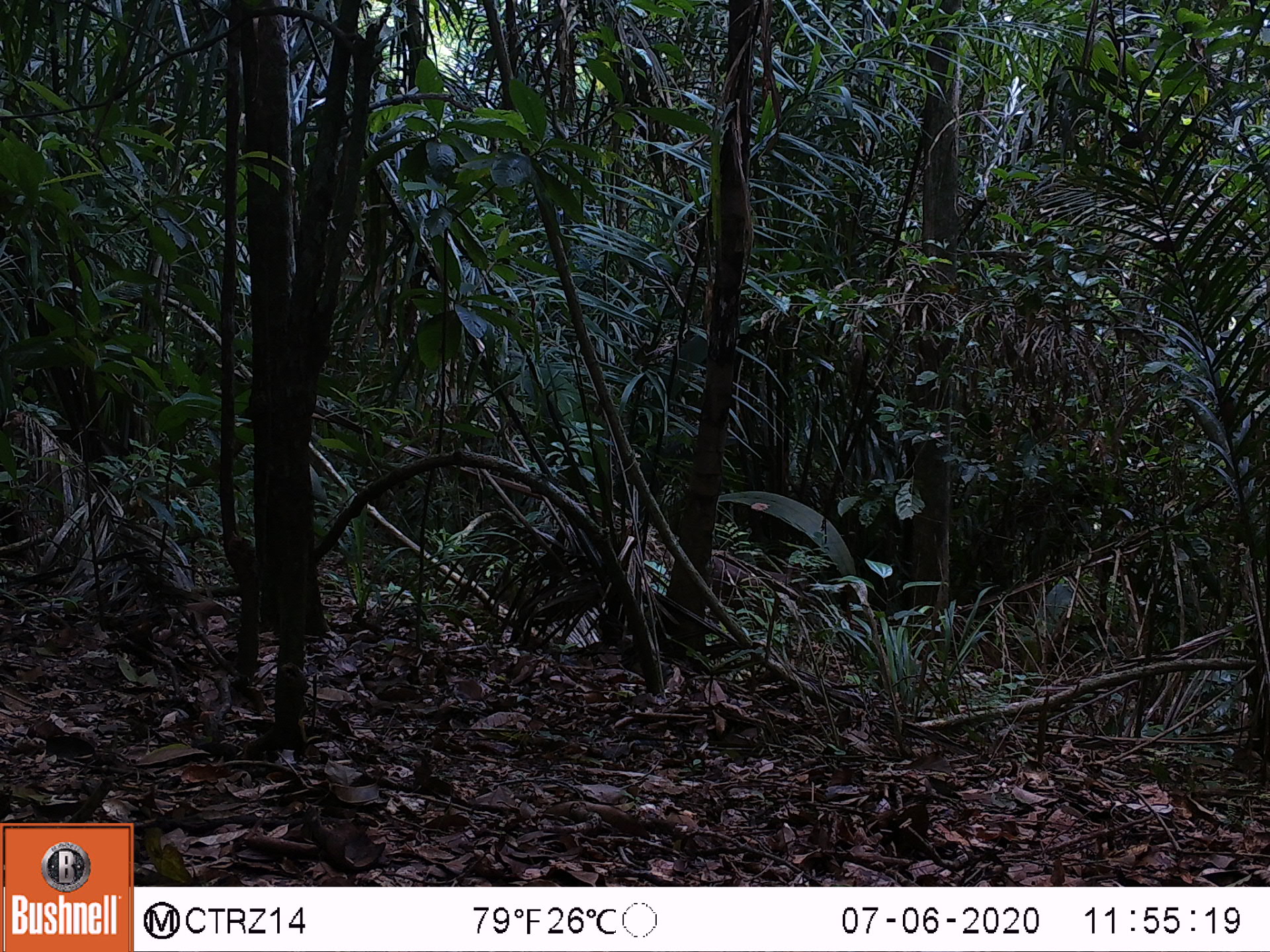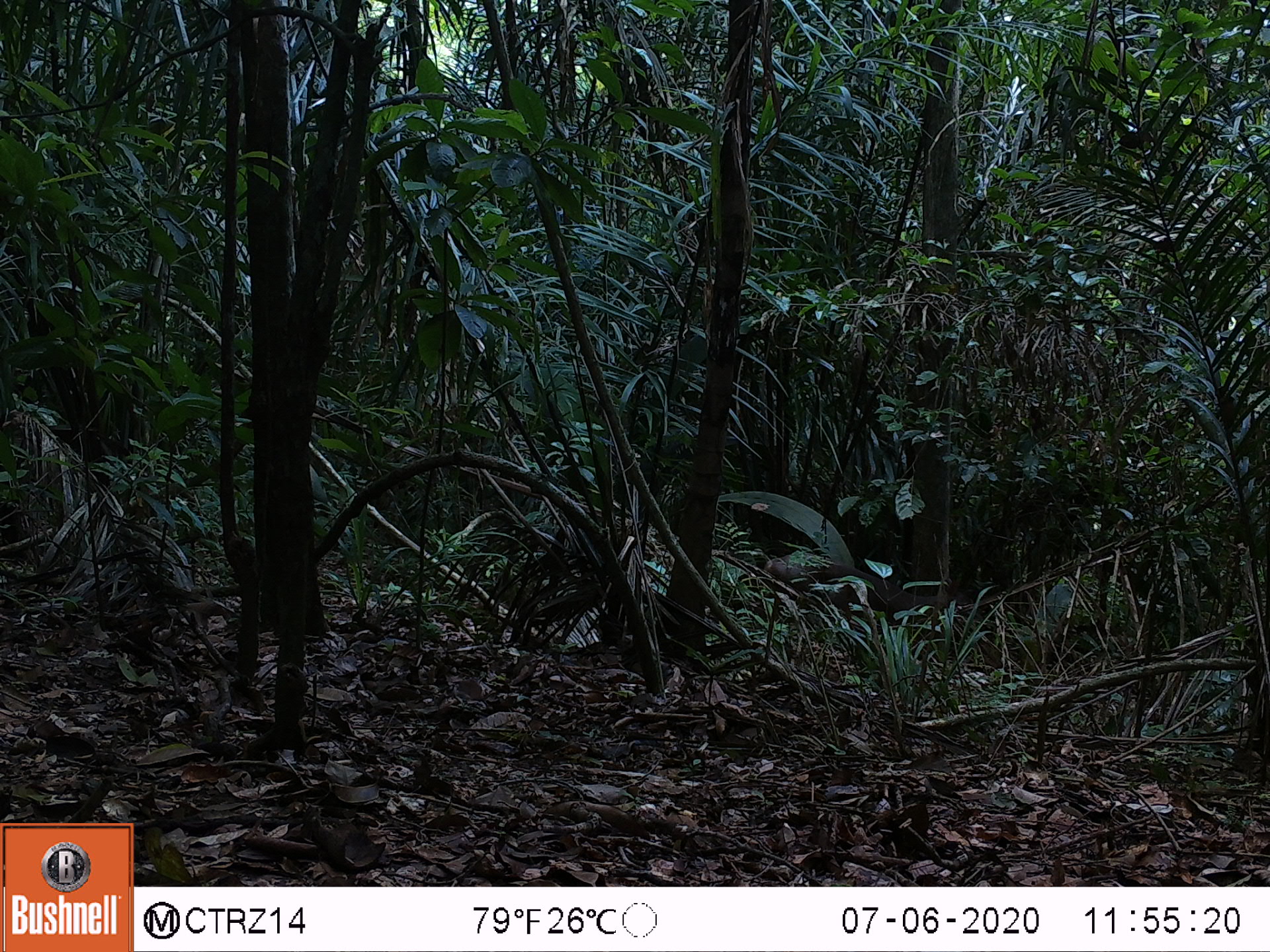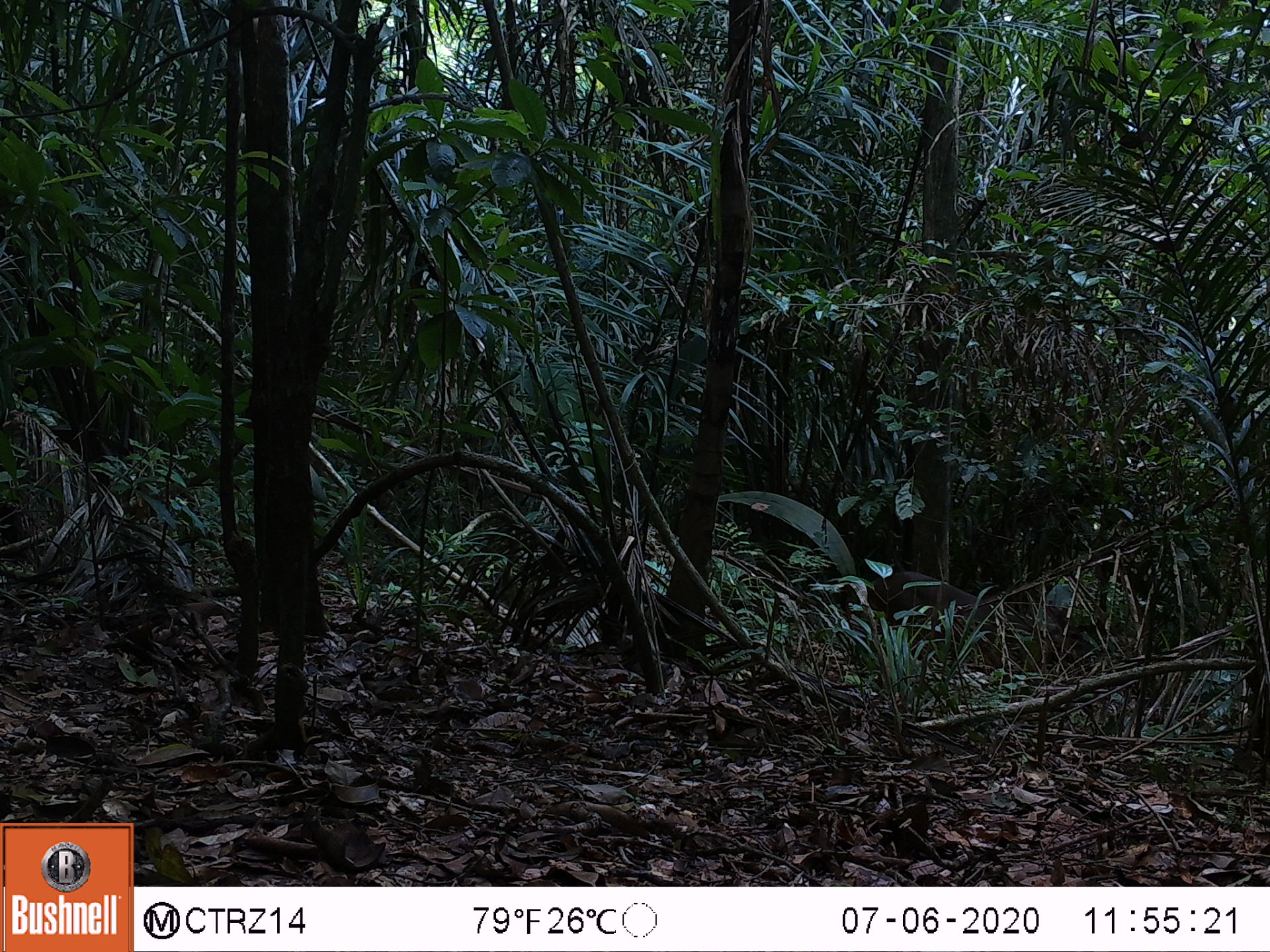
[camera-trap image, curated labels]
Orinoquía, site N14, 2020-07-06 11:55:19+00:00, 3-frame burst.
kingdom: Animalia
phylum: Chordata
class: Mammalia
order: Artiodactyla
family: Cervidae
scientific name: Cervidae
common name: deer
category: unknown cervid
Unknown cervid (deer) (Cervidae).